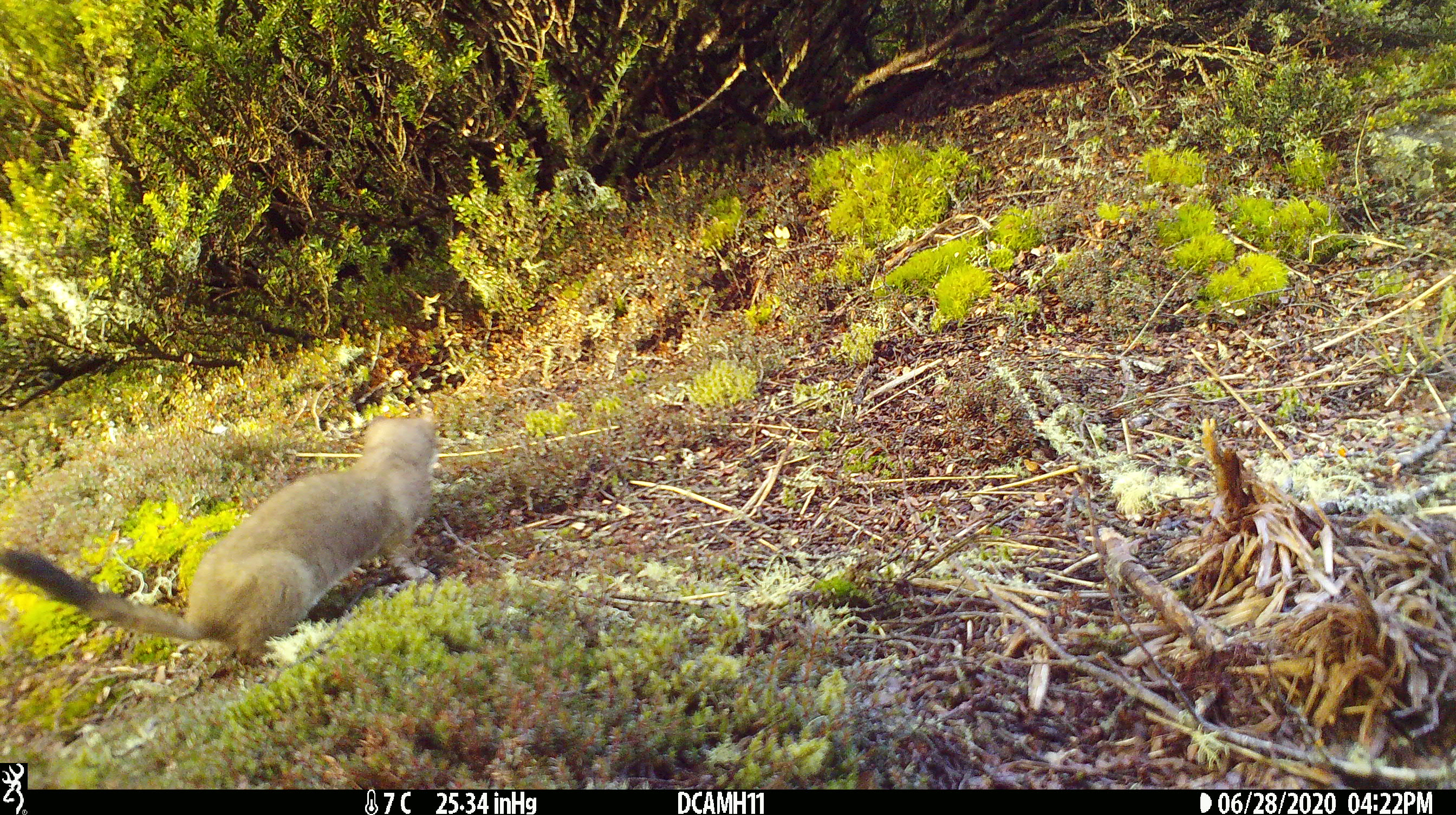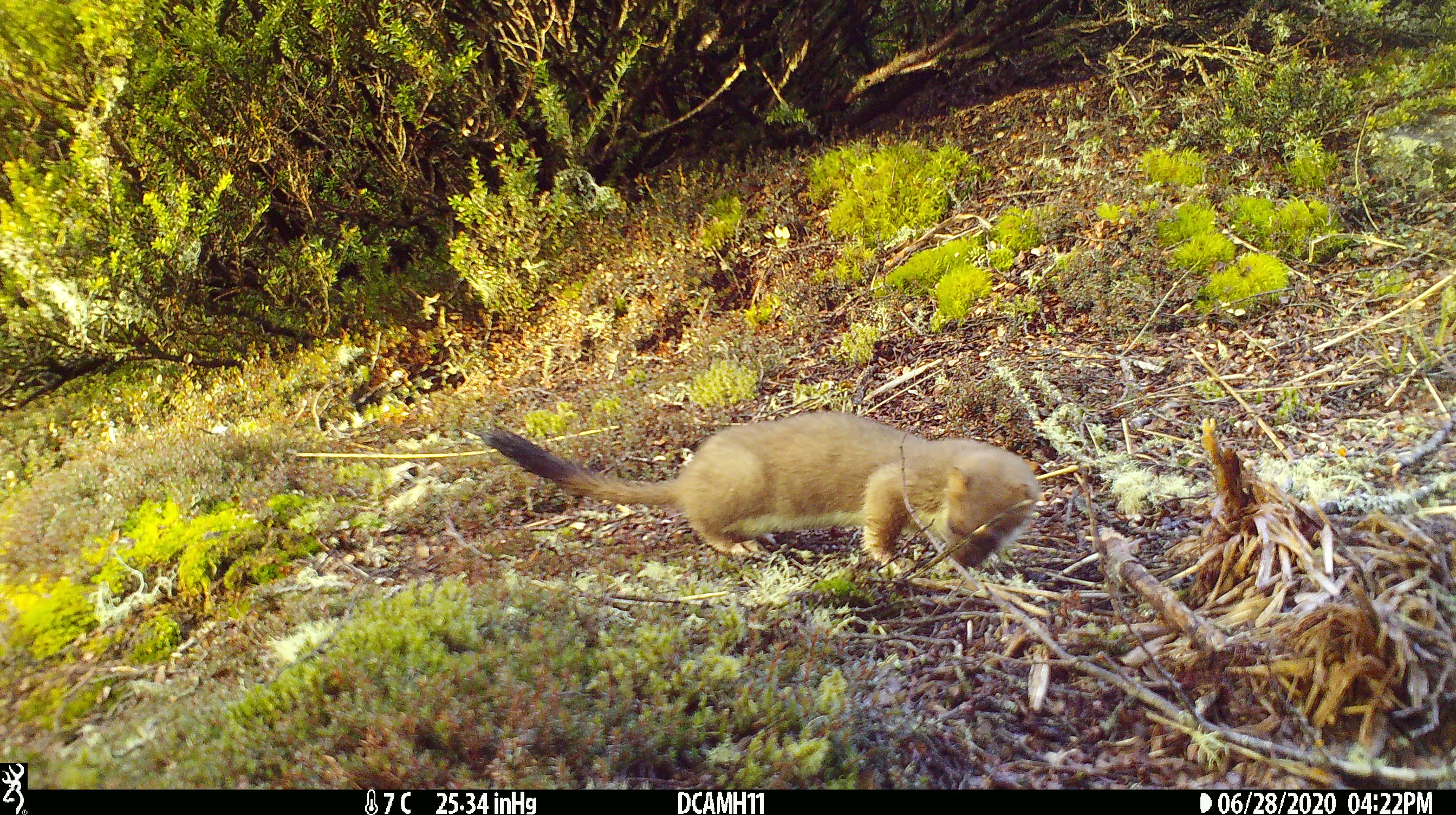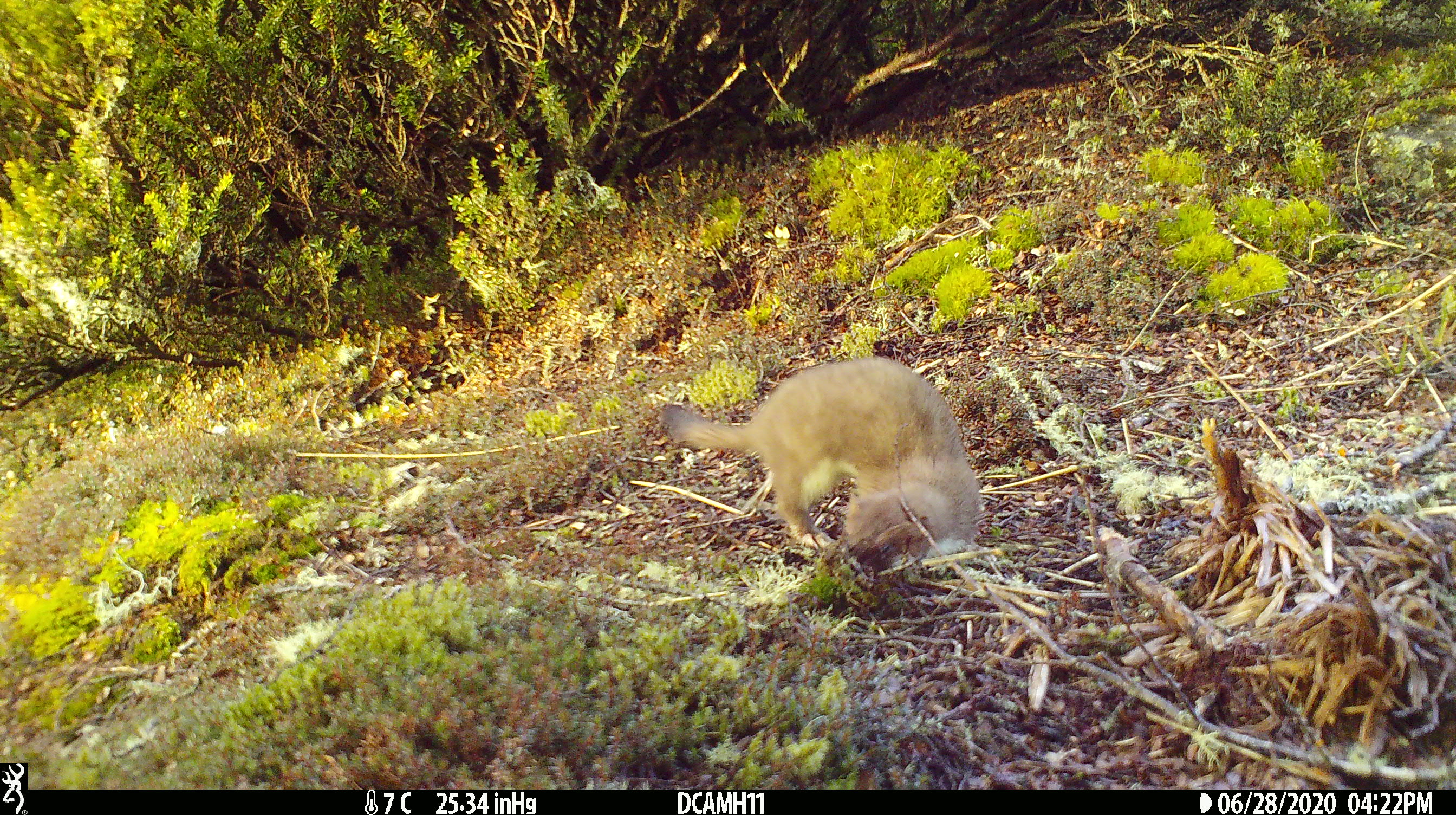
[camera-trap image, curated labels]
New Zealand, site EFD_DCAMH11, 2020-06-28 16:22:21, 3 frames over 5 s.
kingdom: Animalia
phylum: Chordata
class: Mammalia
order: Carnivora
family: Mustelidae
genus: Mustela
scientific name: Mustela erminea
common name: stoat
Stoat (Mustela erminea).